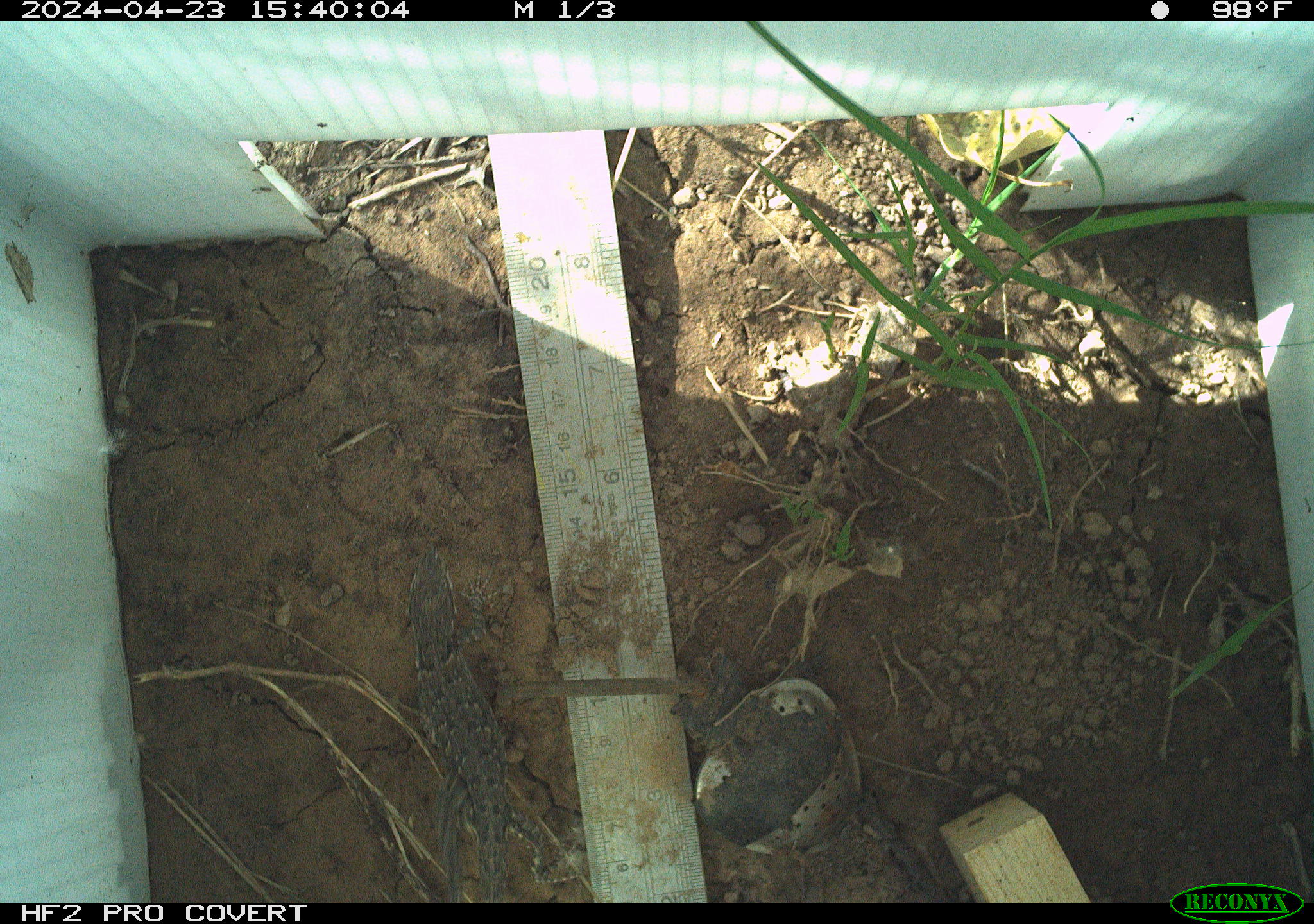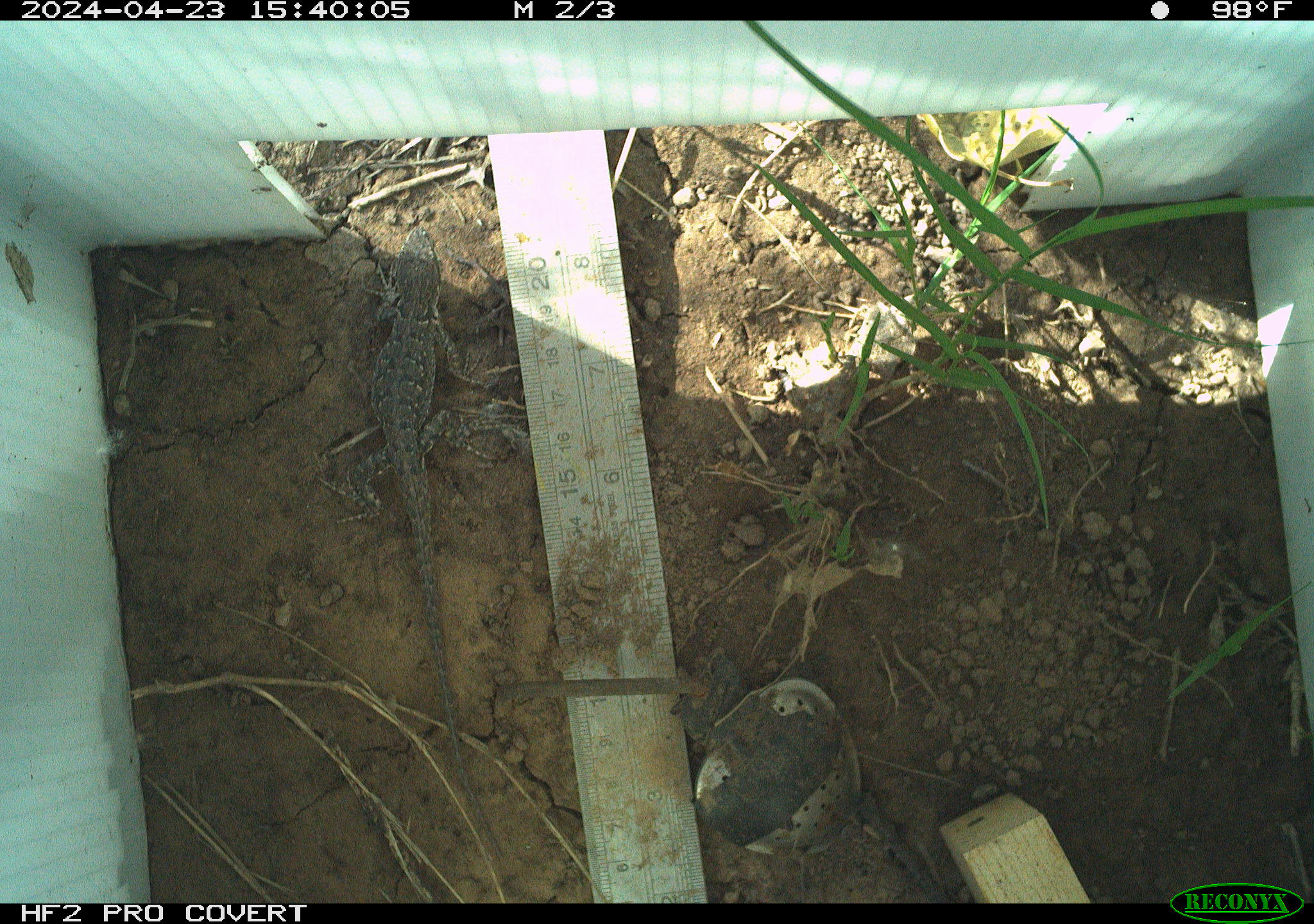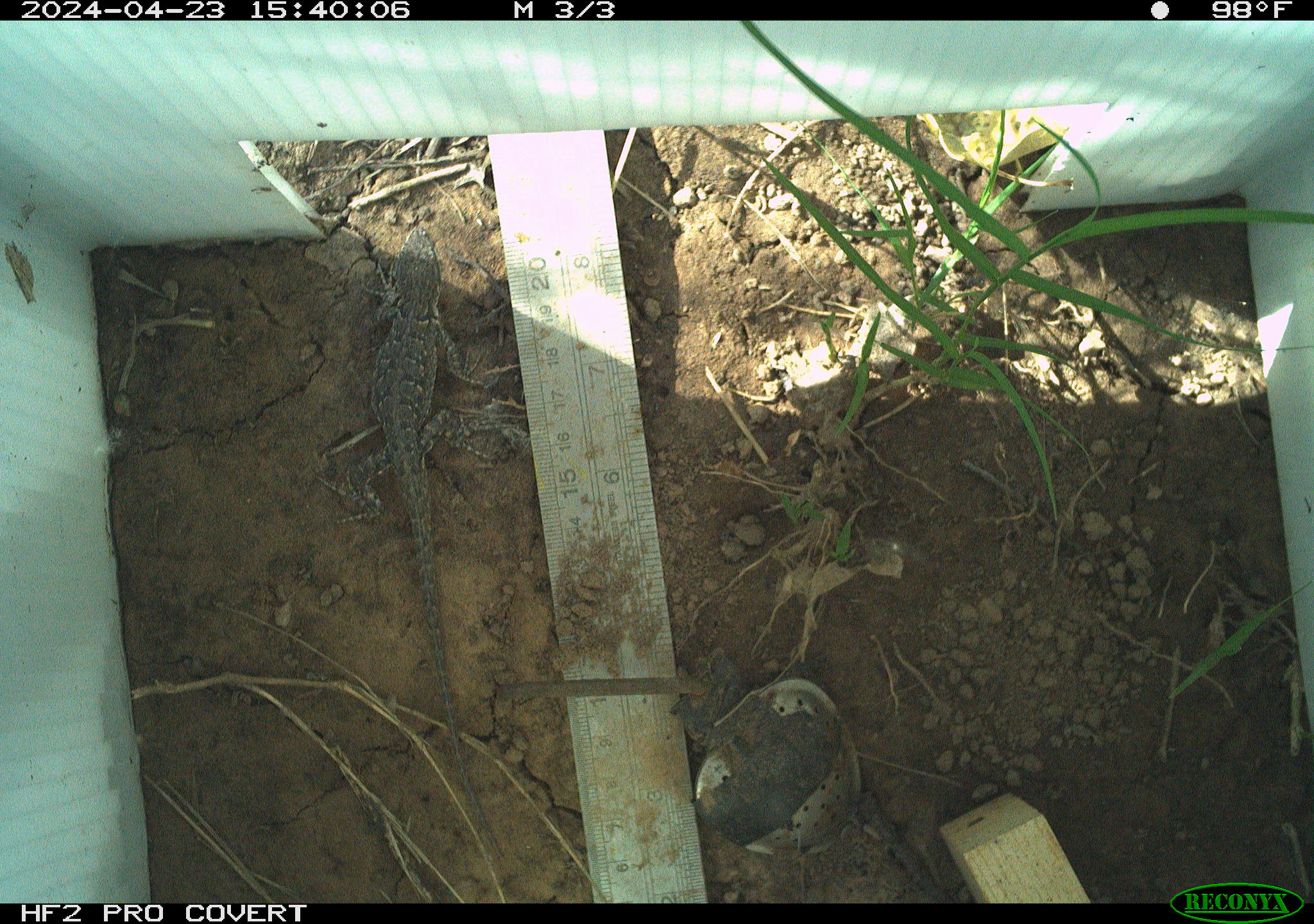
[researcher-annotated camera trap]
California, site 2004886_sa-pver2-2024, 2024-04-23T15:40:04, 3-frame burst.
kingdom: Animalia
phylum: Chordata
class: Reptilia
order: Squamata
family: Phrynosomatidae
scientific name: Phrynosomatidae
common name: phrynosomatid lizards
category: phrynosomatidae family